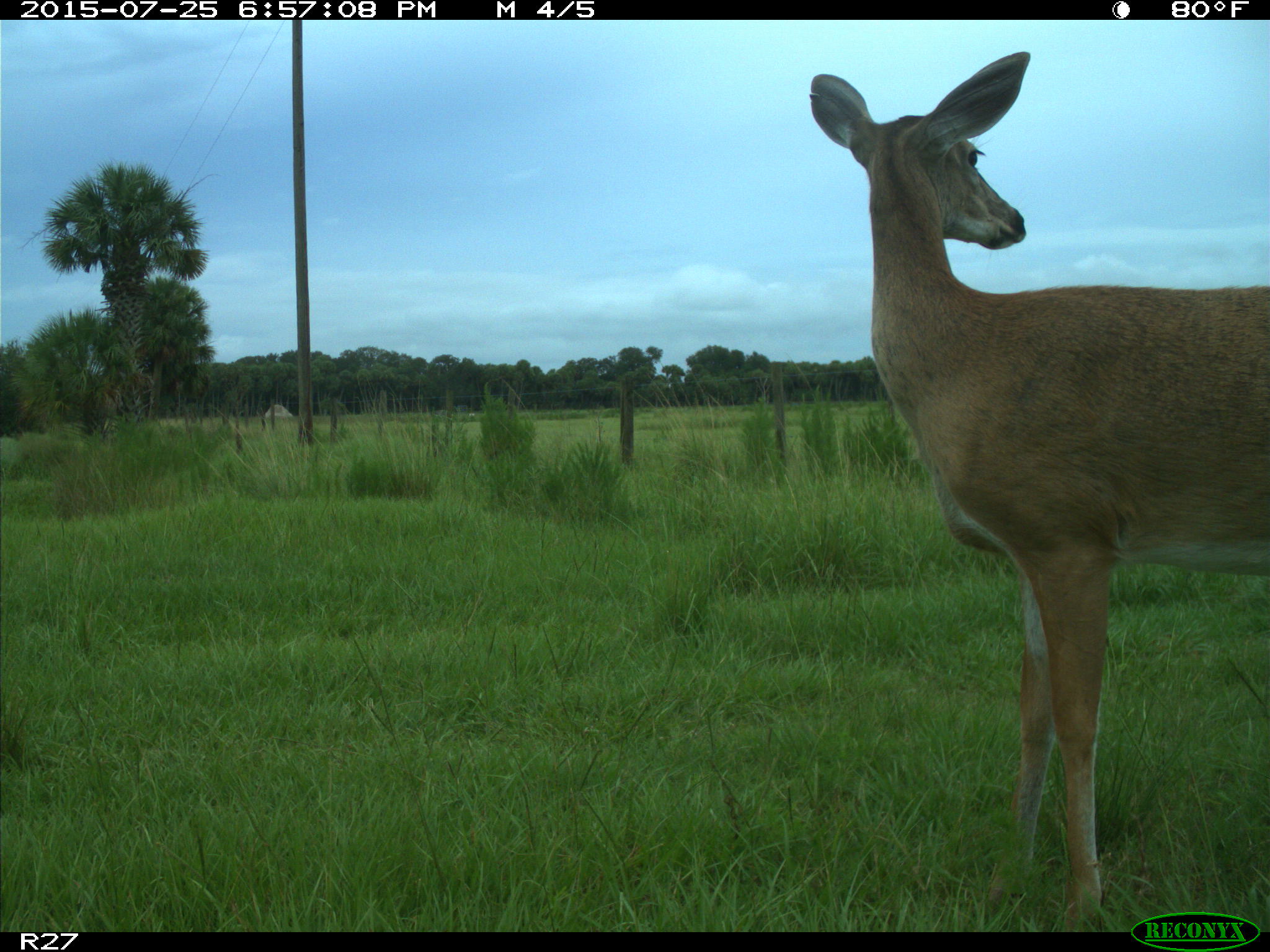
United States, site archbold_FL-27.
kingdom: Animalia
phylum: Chordata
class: Mammalia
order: Artiodactyla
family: Cervidae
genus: Odocoileus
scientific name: Odocoileus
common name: deer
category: unidentified deer